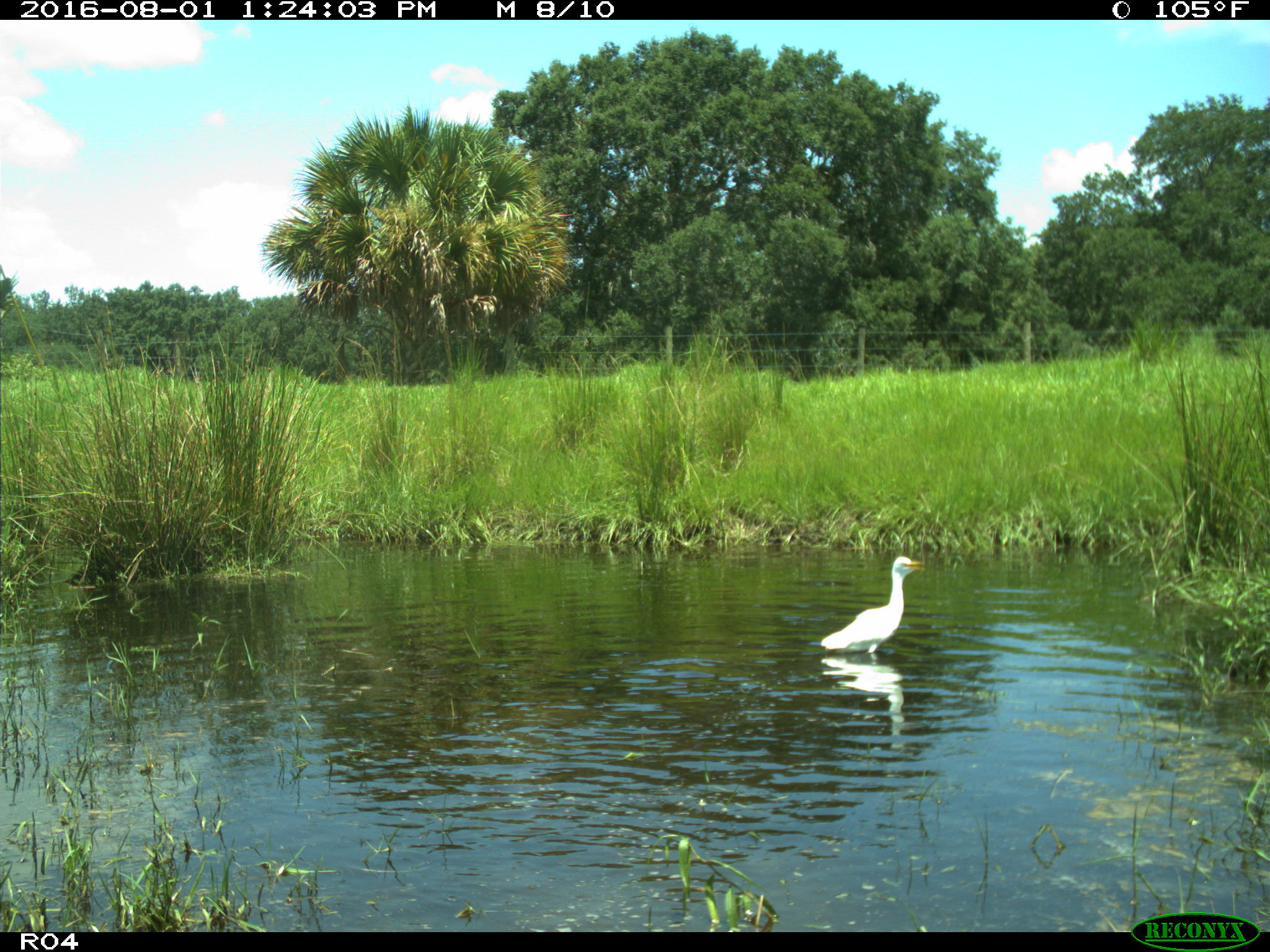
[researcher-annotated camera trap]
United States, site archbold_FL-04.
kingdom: Animalia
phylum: Chordata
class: Mammalia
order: Artiodactyla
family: Bovidae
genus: Bos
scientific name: Bos taurus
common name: domestic cow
Bos taurus (domestic cow).